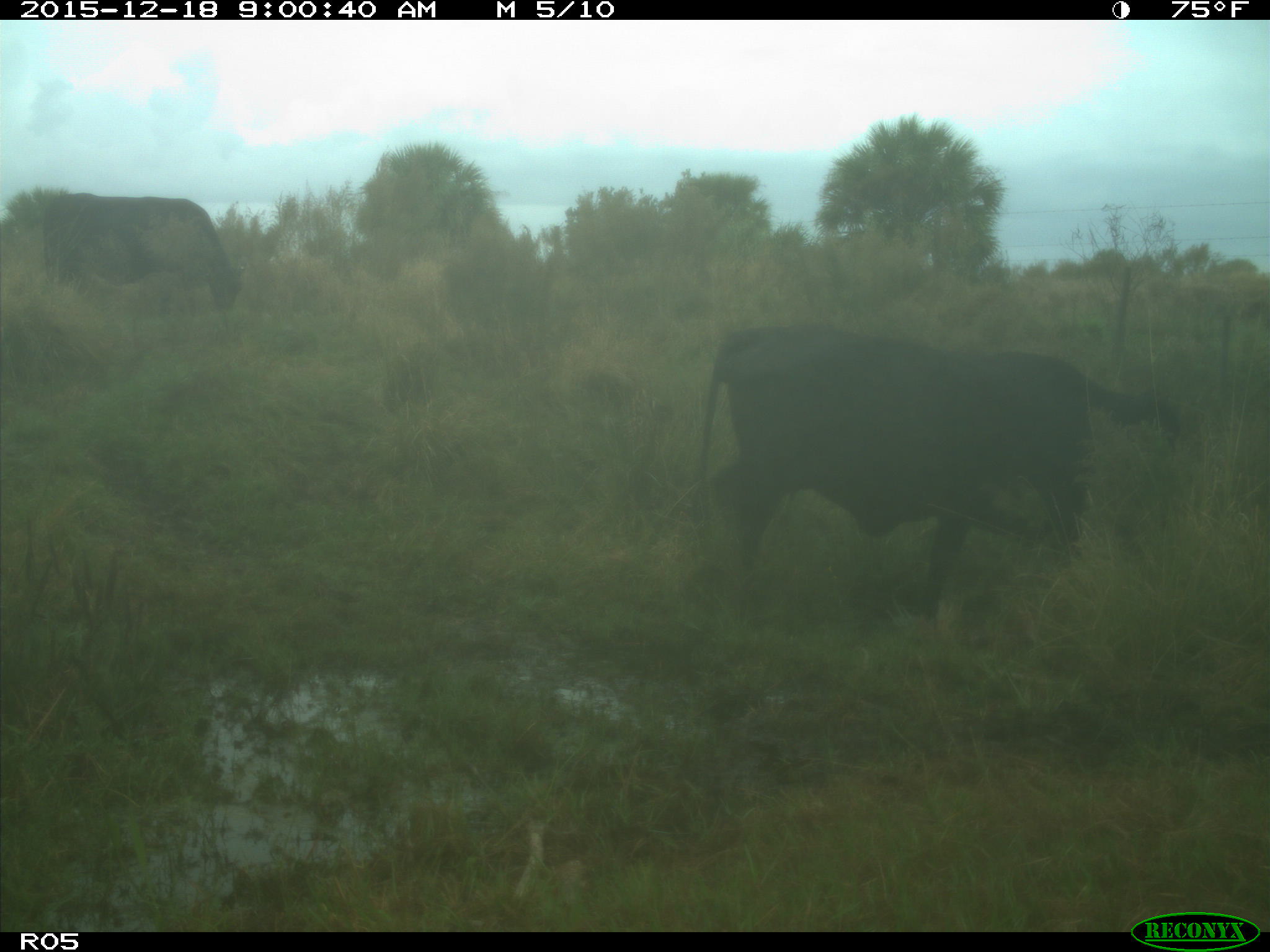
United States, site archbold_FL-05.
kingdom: Animalia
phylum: Chordata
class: Mammalia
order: Artiodactyla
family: Bovidae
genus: Bos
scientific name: Bos taurus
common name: domestic cow